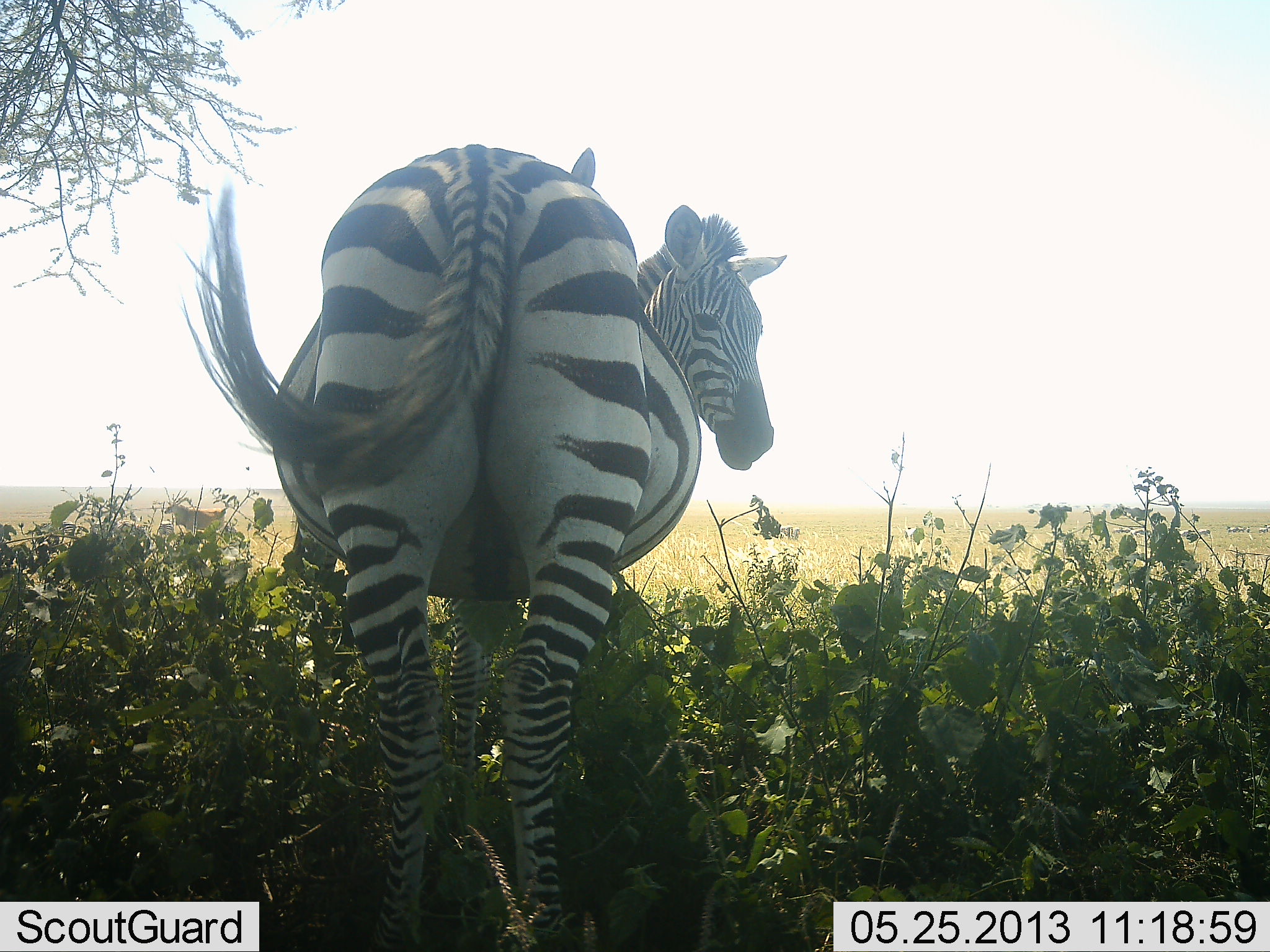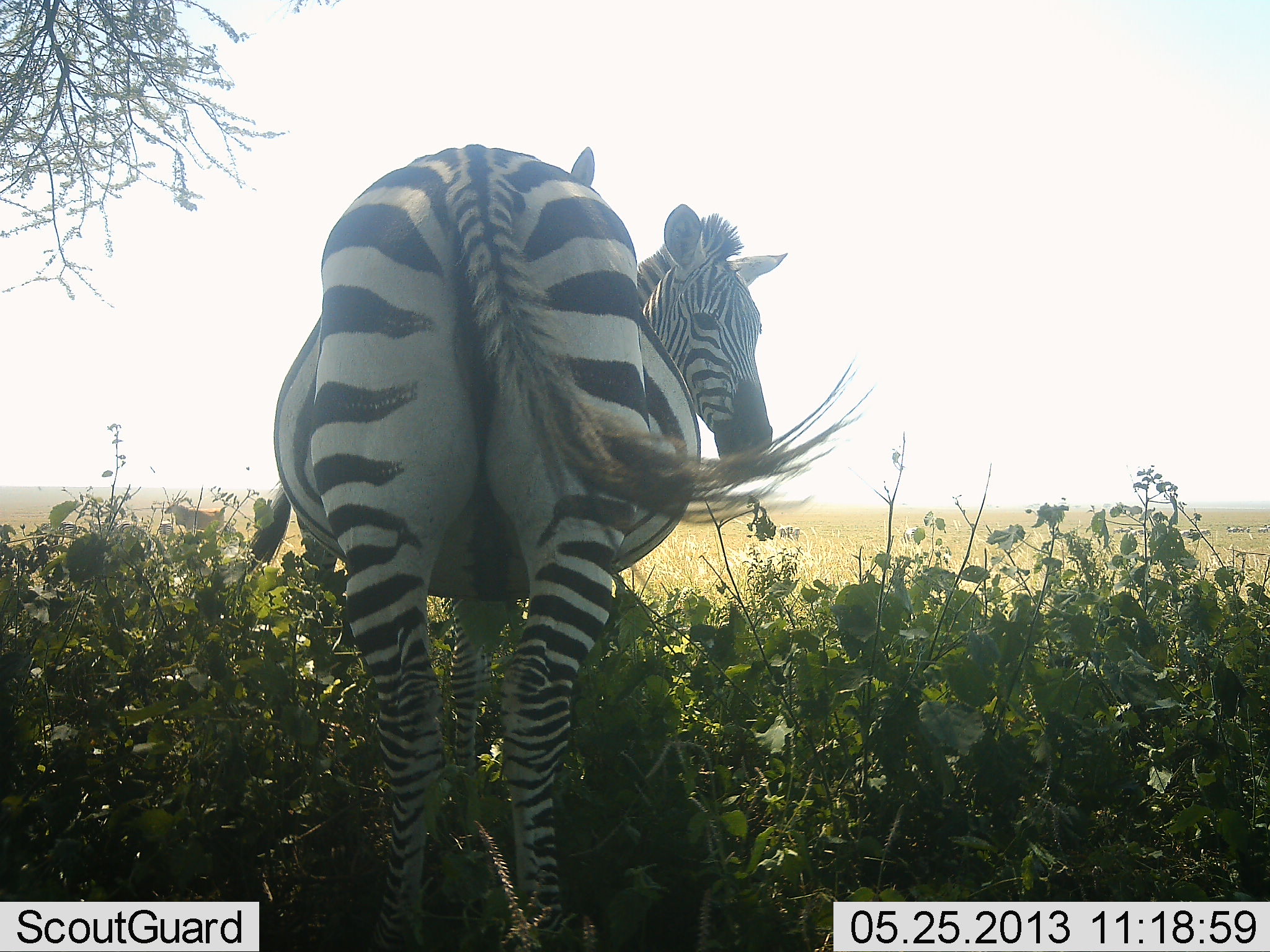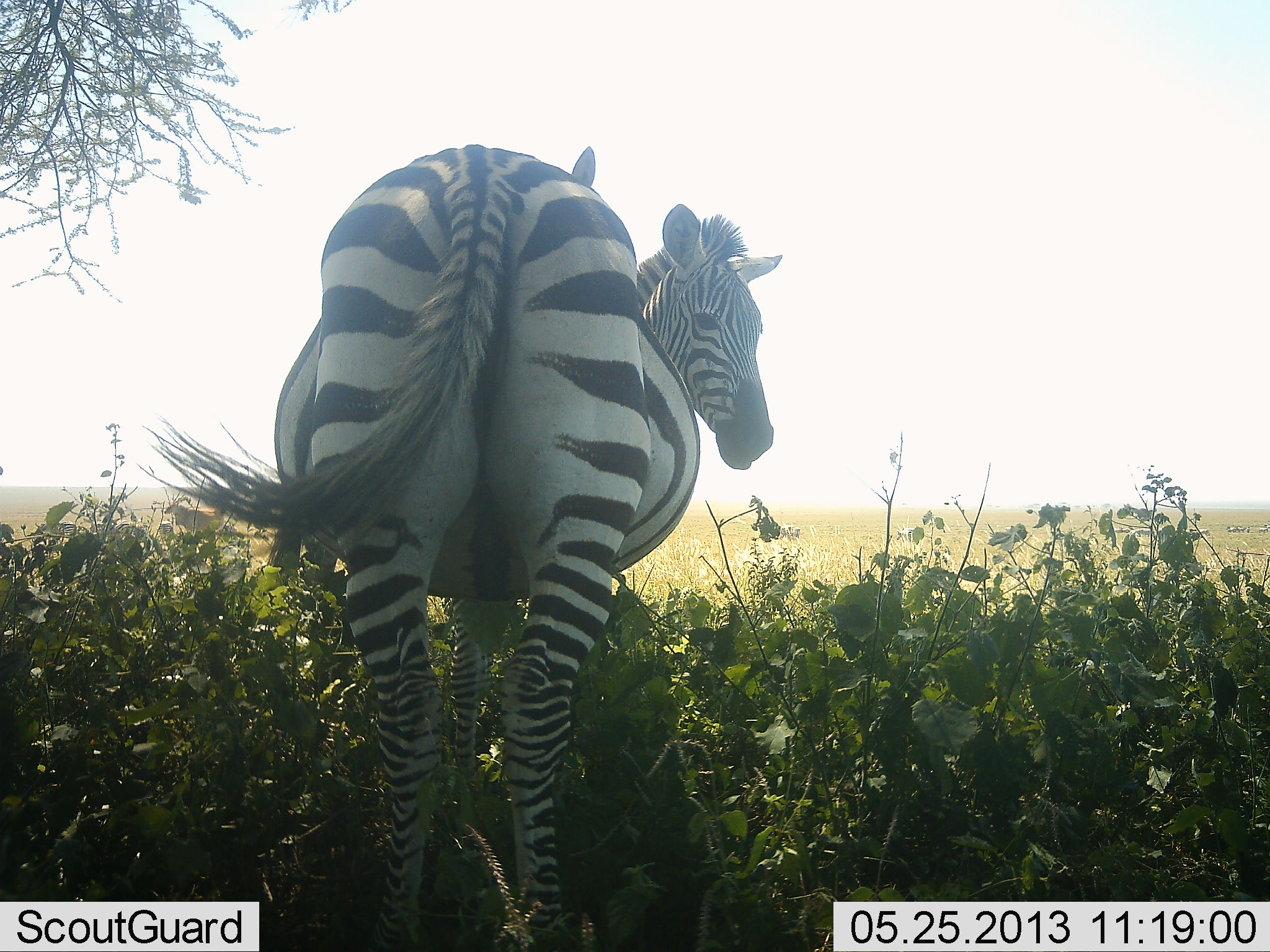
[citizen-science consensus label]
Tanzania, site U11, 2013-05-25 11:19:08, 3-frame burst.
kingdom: Animalia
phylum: Chordata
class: Mammalia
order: Perissodactyla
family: Equidae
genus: Equus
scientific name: Equus quagga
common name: plains zebra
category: zebra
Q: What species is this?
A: Zebra (plains zebra) (Equus quagga).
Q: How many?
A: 2.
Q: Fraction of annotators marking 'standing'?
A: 80%.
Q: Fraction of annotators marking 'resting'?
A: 0%.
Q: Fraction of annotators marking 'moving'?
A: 10%.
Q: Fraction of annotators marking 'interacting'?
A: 0%.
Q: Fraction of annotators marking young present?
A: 0%.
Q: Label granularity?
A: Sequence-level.